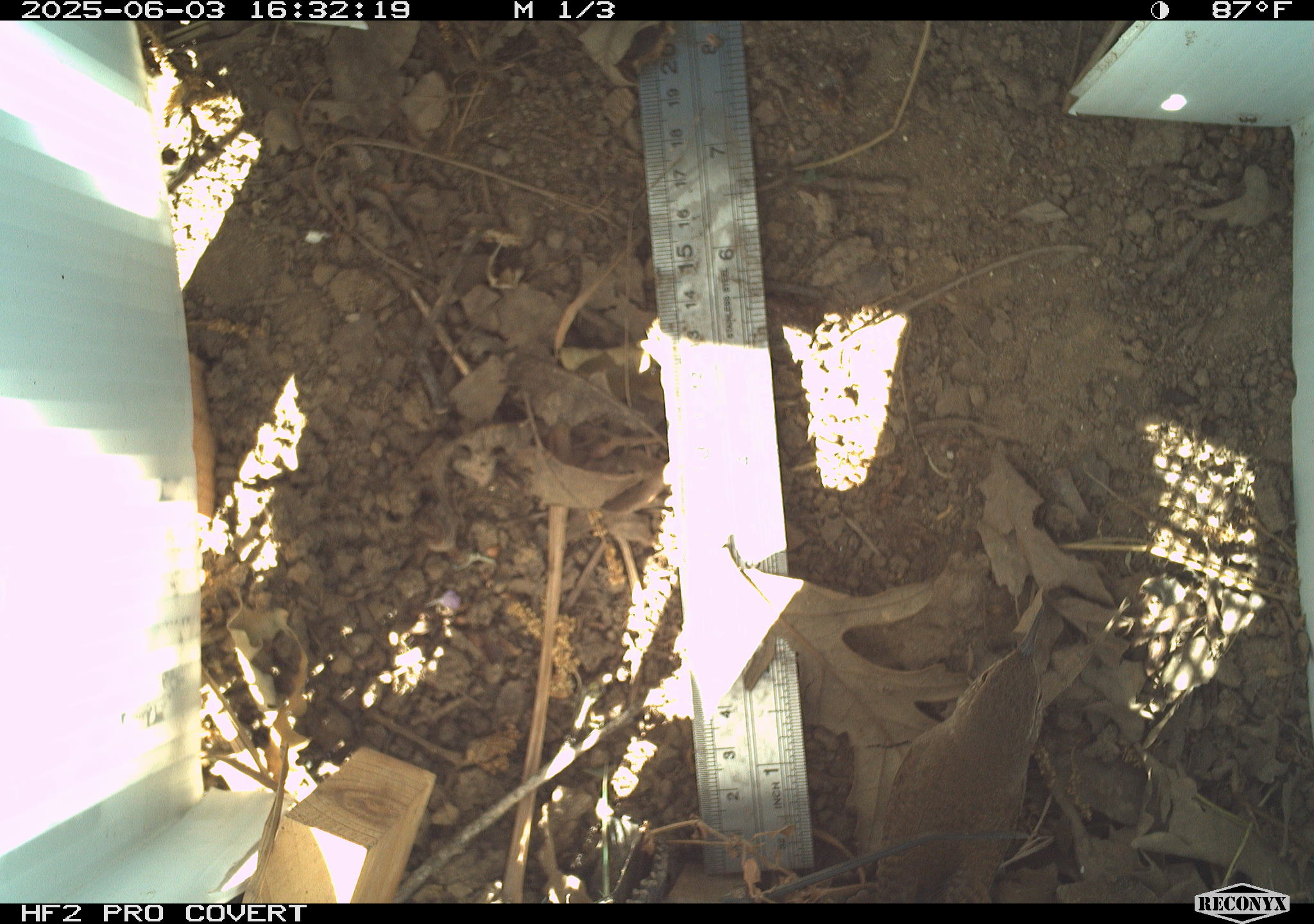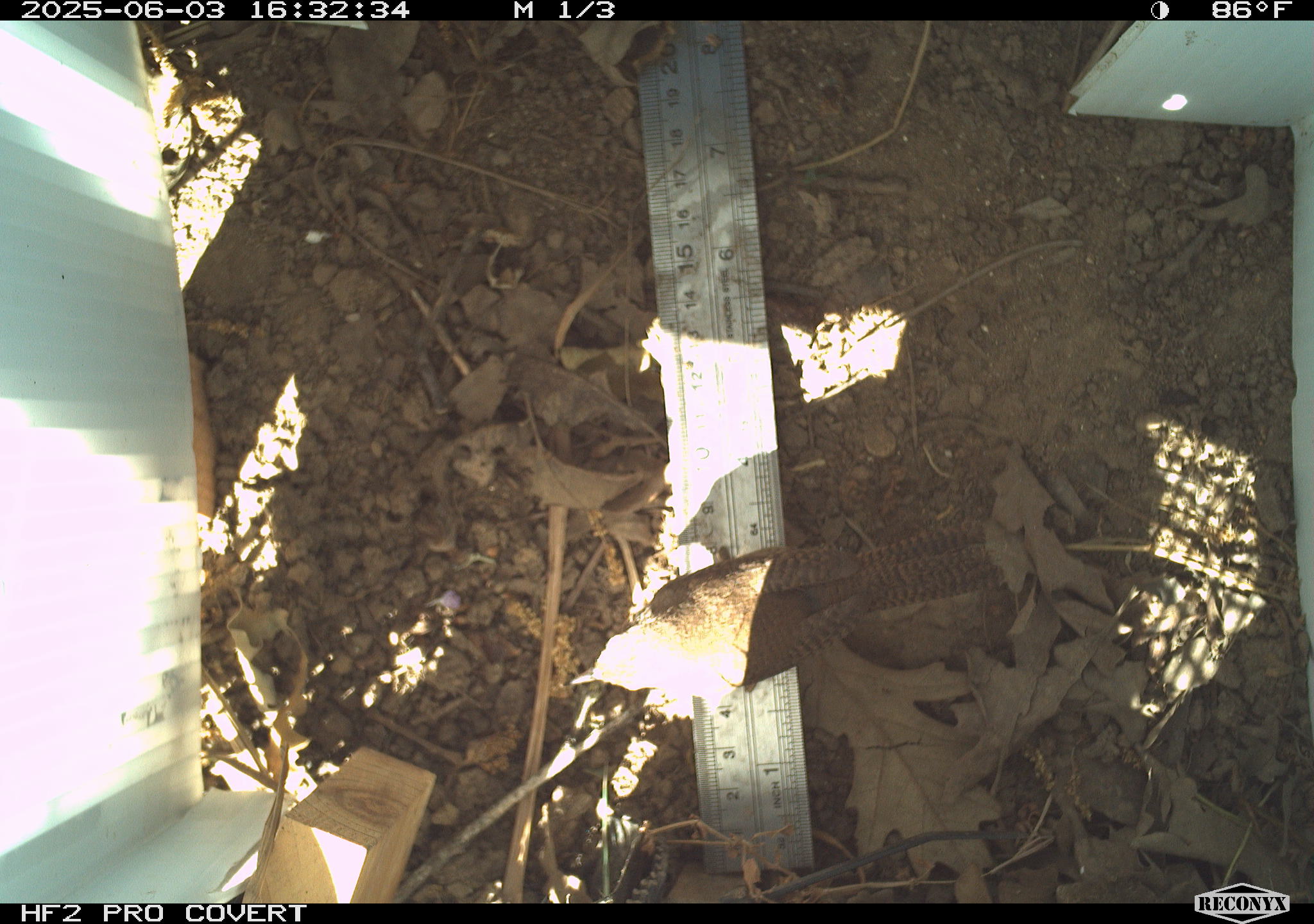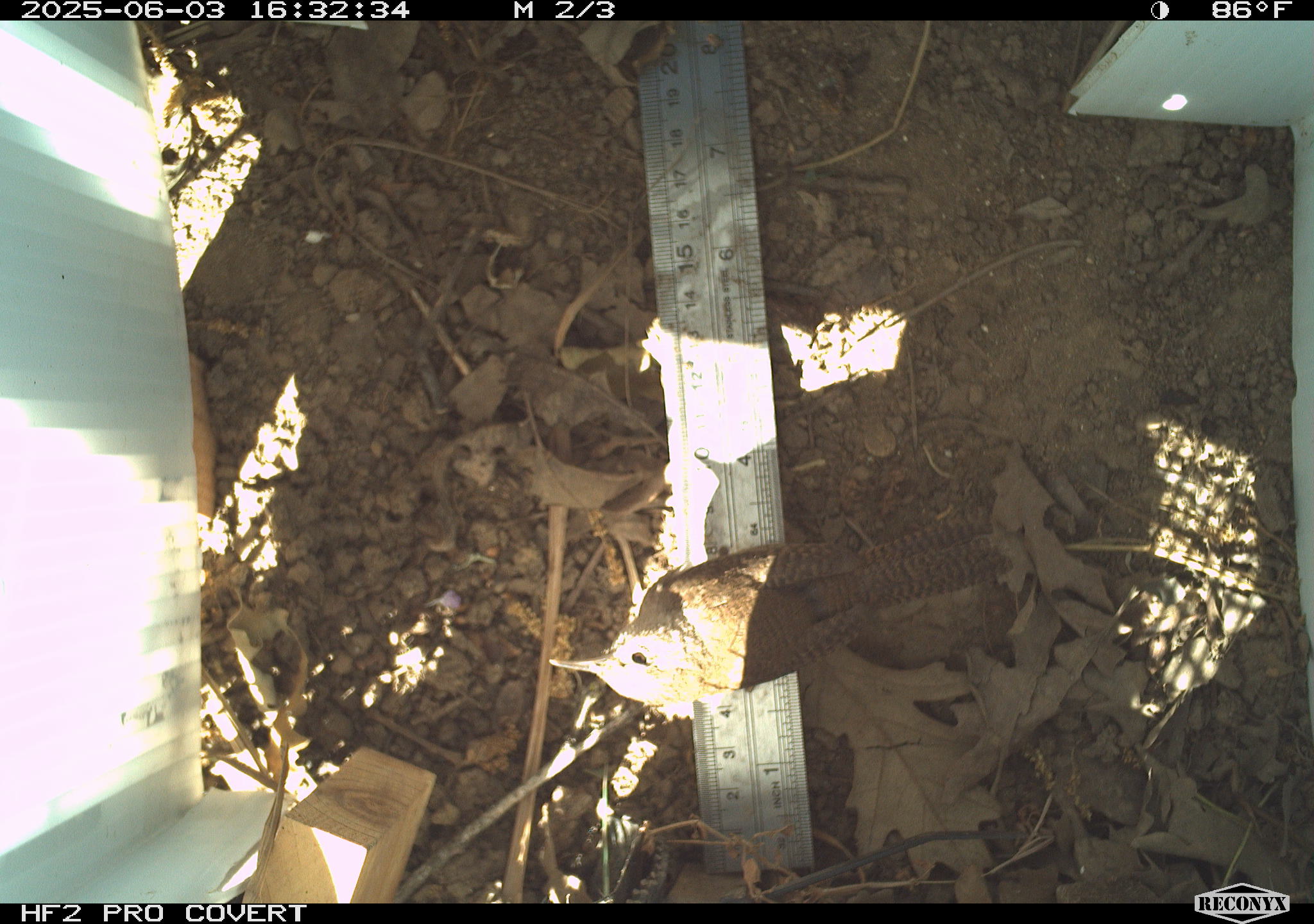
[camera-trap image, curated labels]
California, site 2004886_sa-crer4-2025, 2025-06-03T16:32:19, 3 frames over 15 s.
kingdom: Animalia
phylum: Chordata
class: Aves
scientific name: Aves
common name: bird